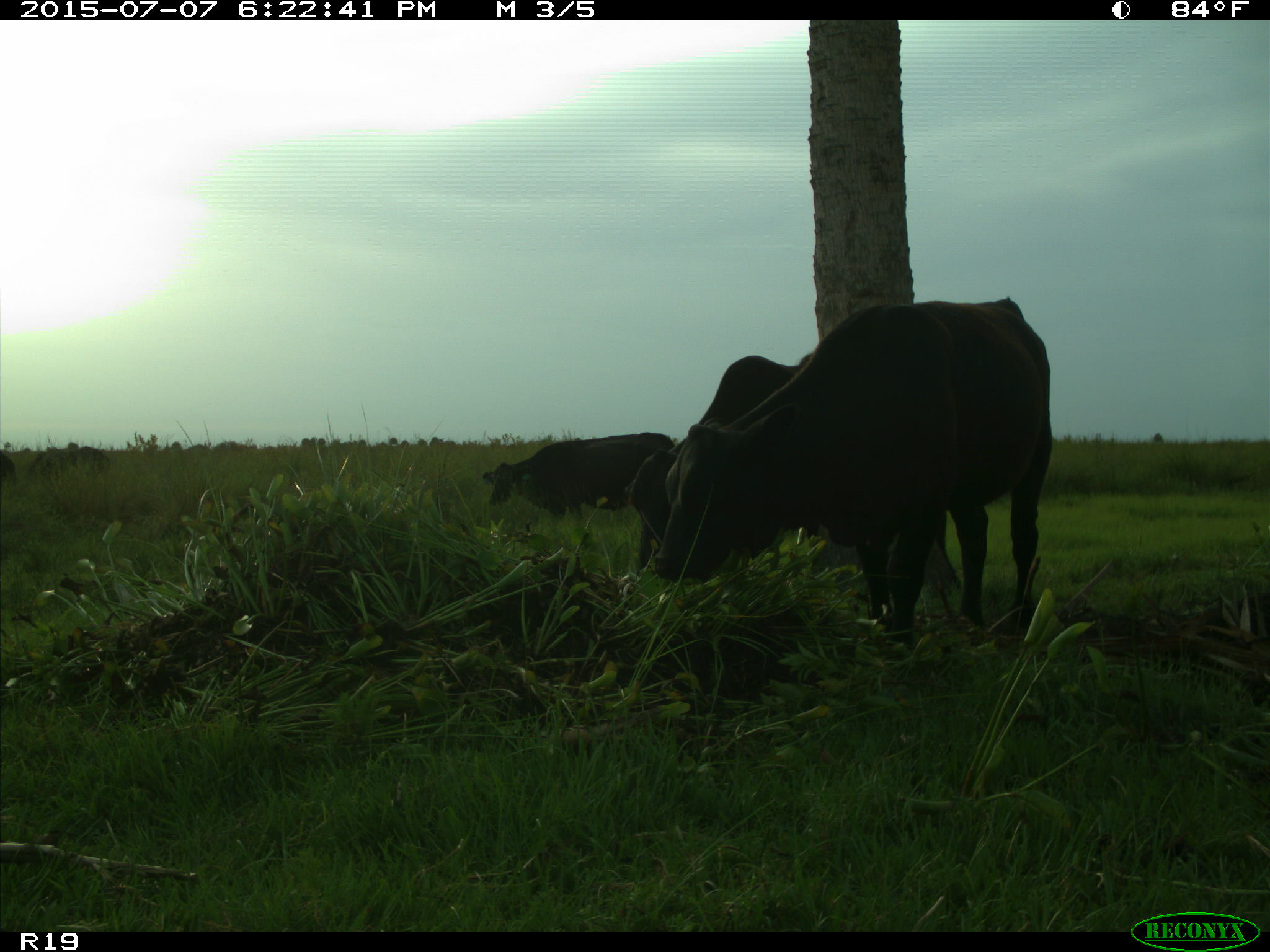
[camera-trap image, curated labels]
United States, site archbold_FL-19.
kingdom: Animalia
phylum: Chordata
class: Mammalia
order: Artiodactyla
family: Bovidae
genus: Bos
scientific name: Bos taurus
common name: domestic cow